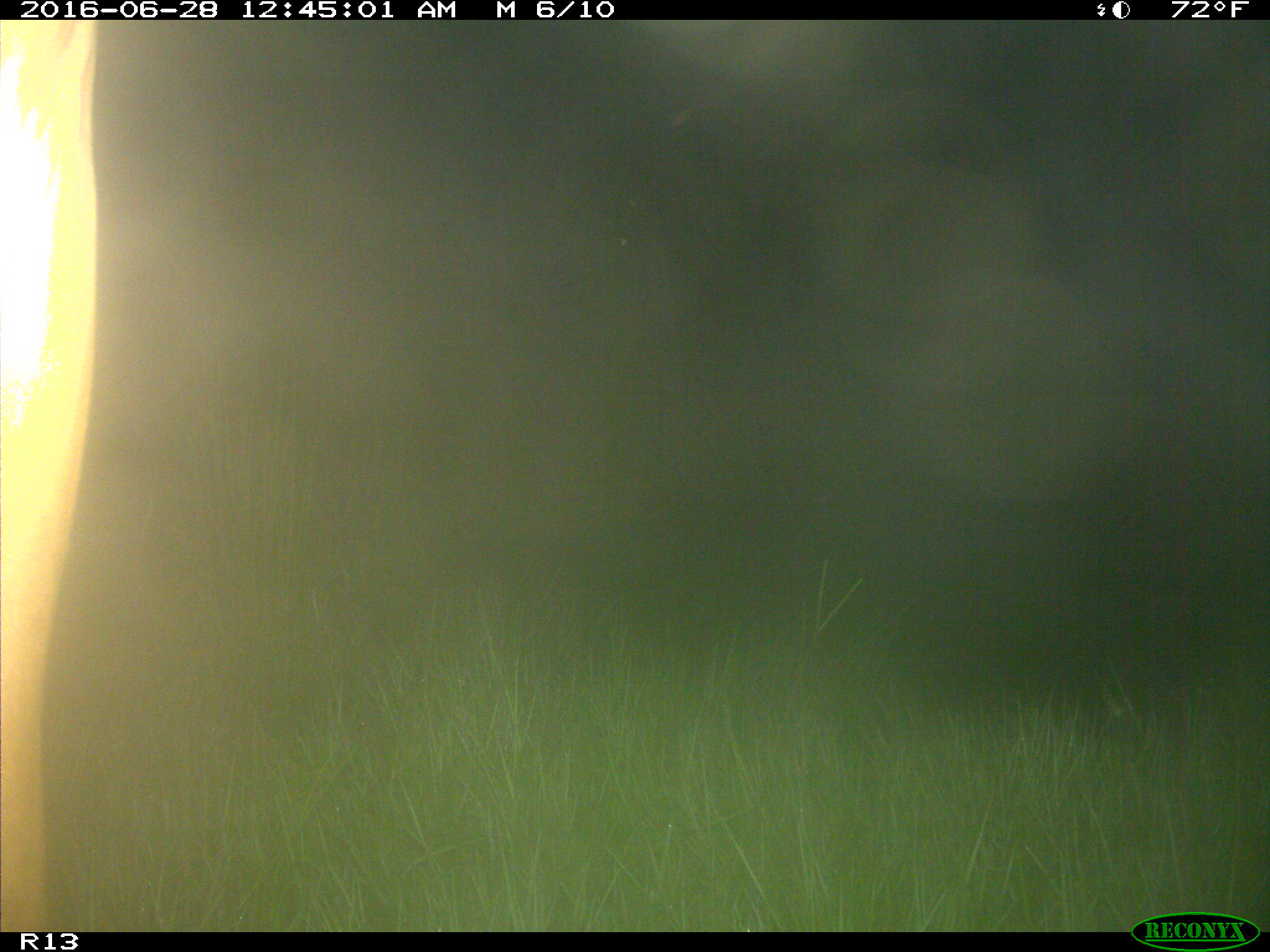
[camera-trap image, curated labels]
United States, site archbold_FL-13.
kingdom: Animalia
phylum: Chordata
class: Mammalia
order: Artiodactyla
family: Bovidae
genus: Bos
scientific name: Bos taurus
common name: domestic cow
Bos taurus (domestic cow).